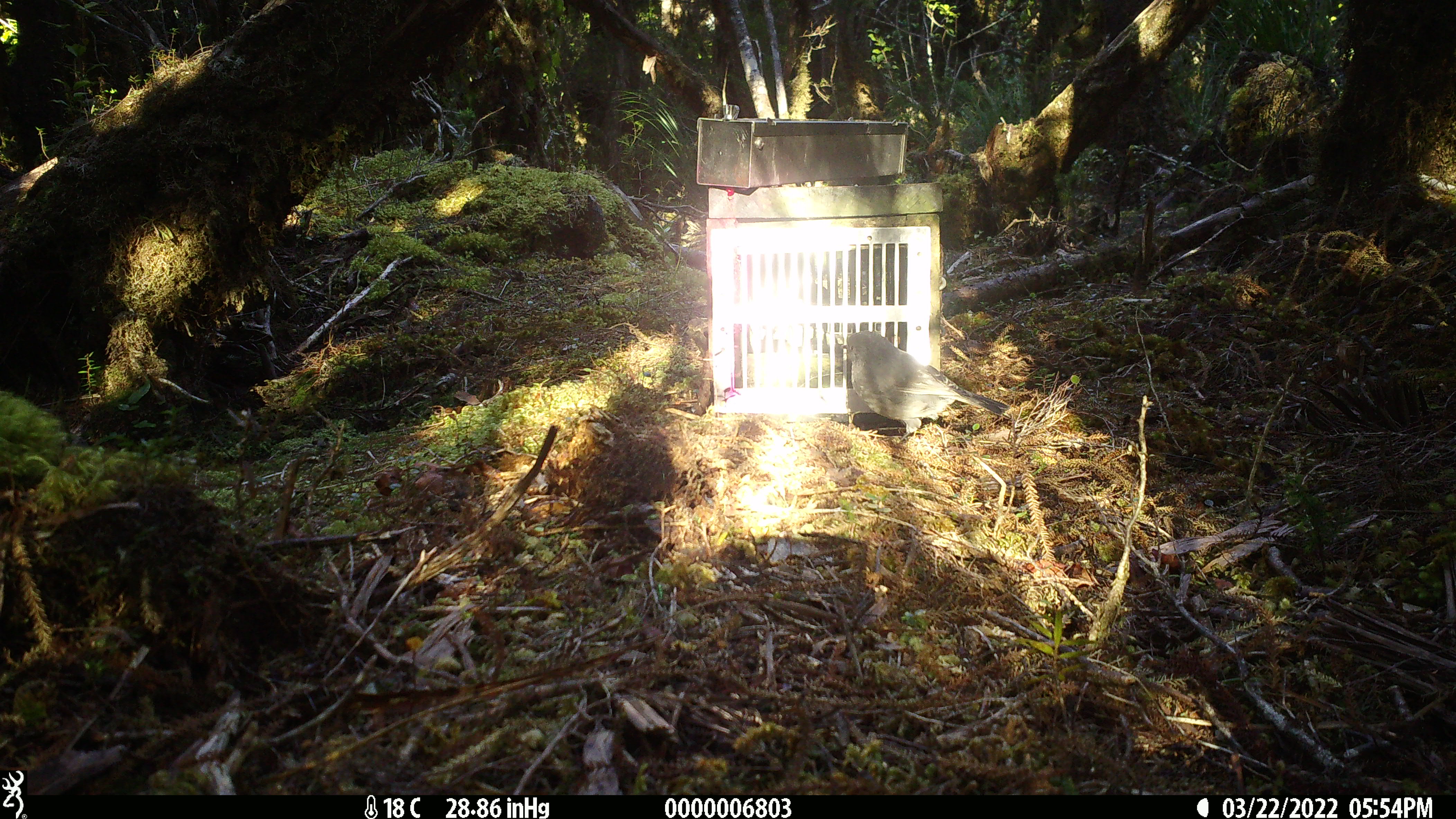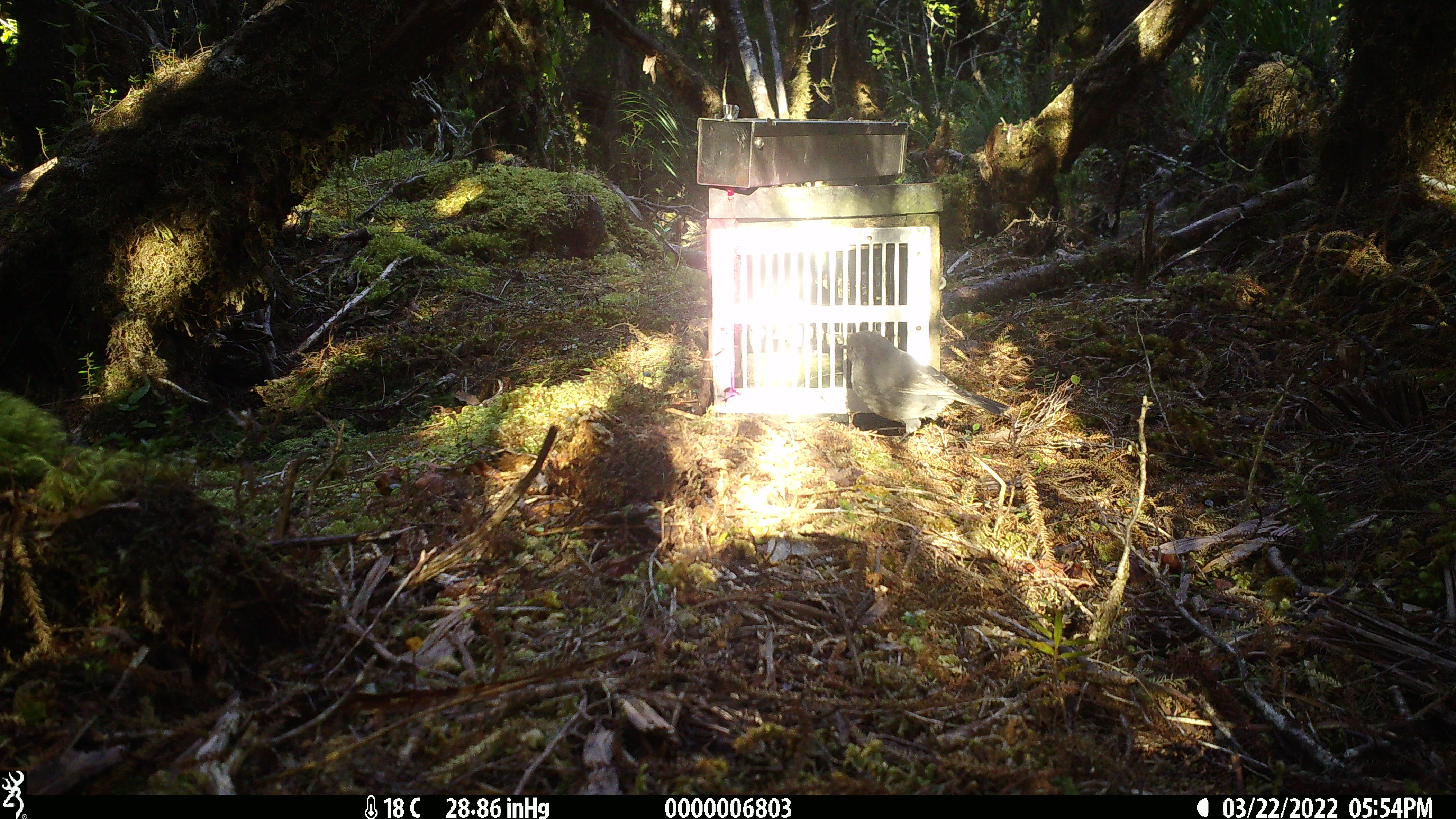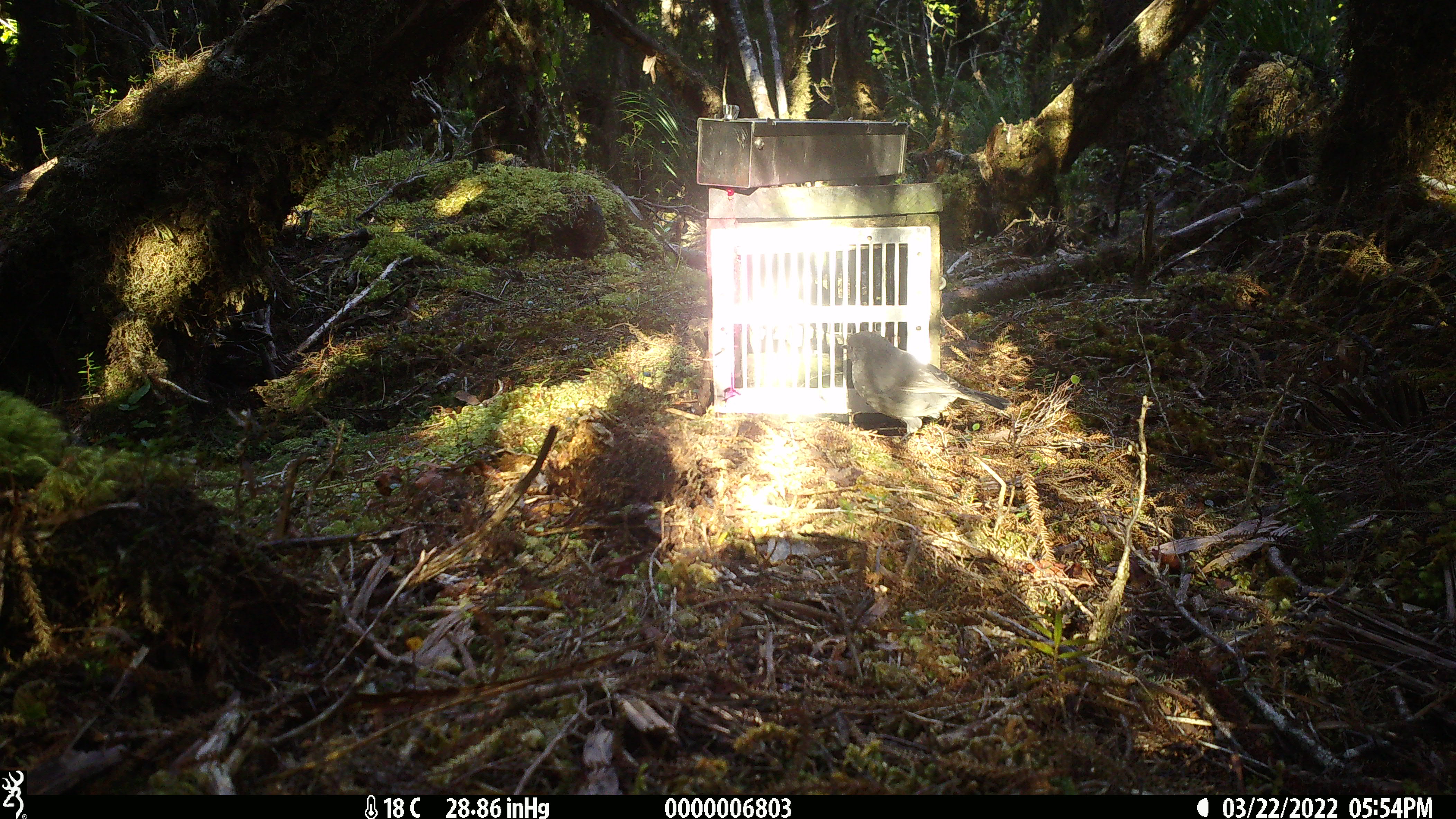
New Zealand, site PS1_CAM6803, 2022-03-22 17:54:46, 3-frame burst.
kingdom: Animalia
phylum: Chordata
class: Aves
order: Passeriformes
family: Petroicidae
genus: Petroica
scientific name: Petroica australis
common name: new zealand robin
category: robin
Robin (new zealand robin) (Petroica australis).